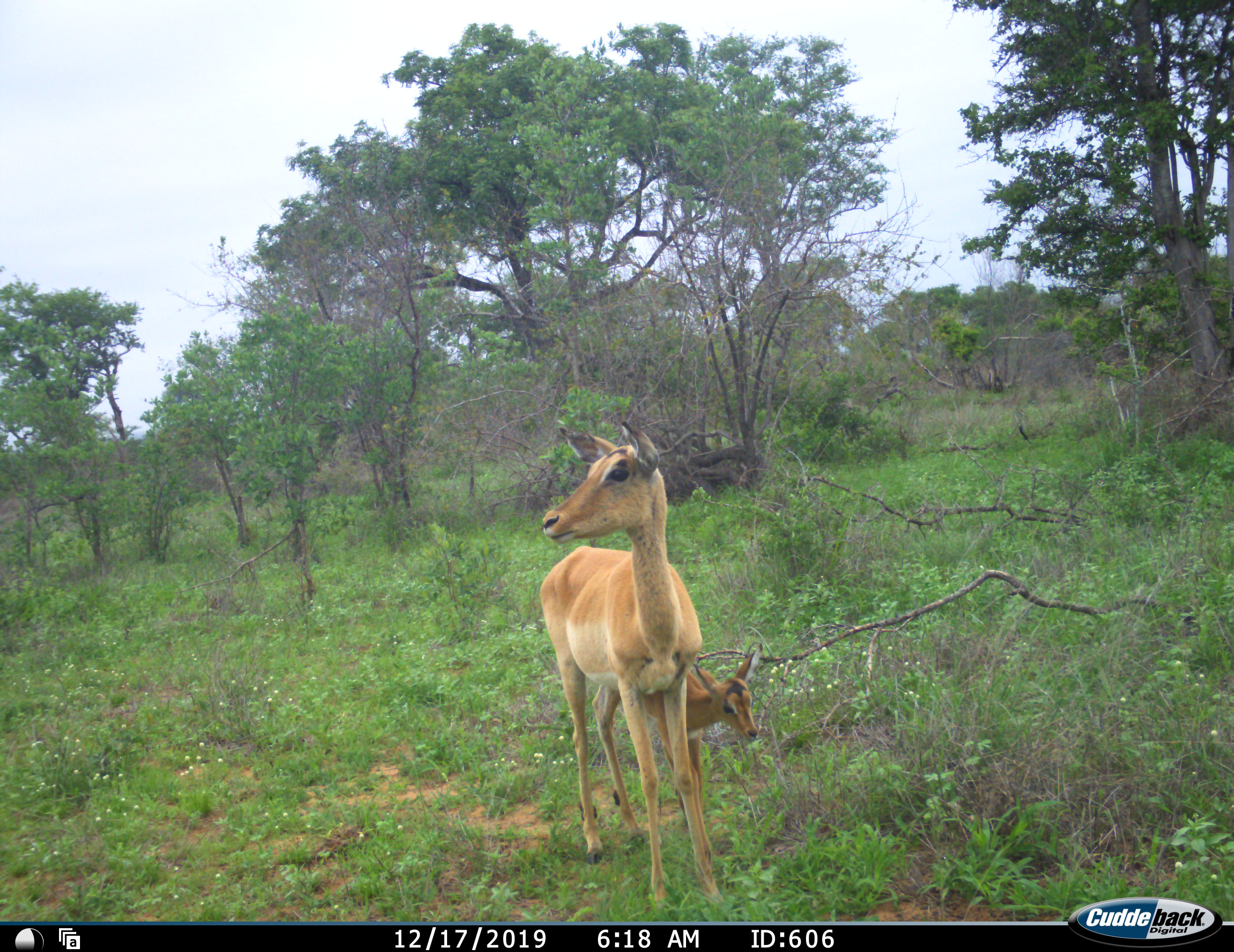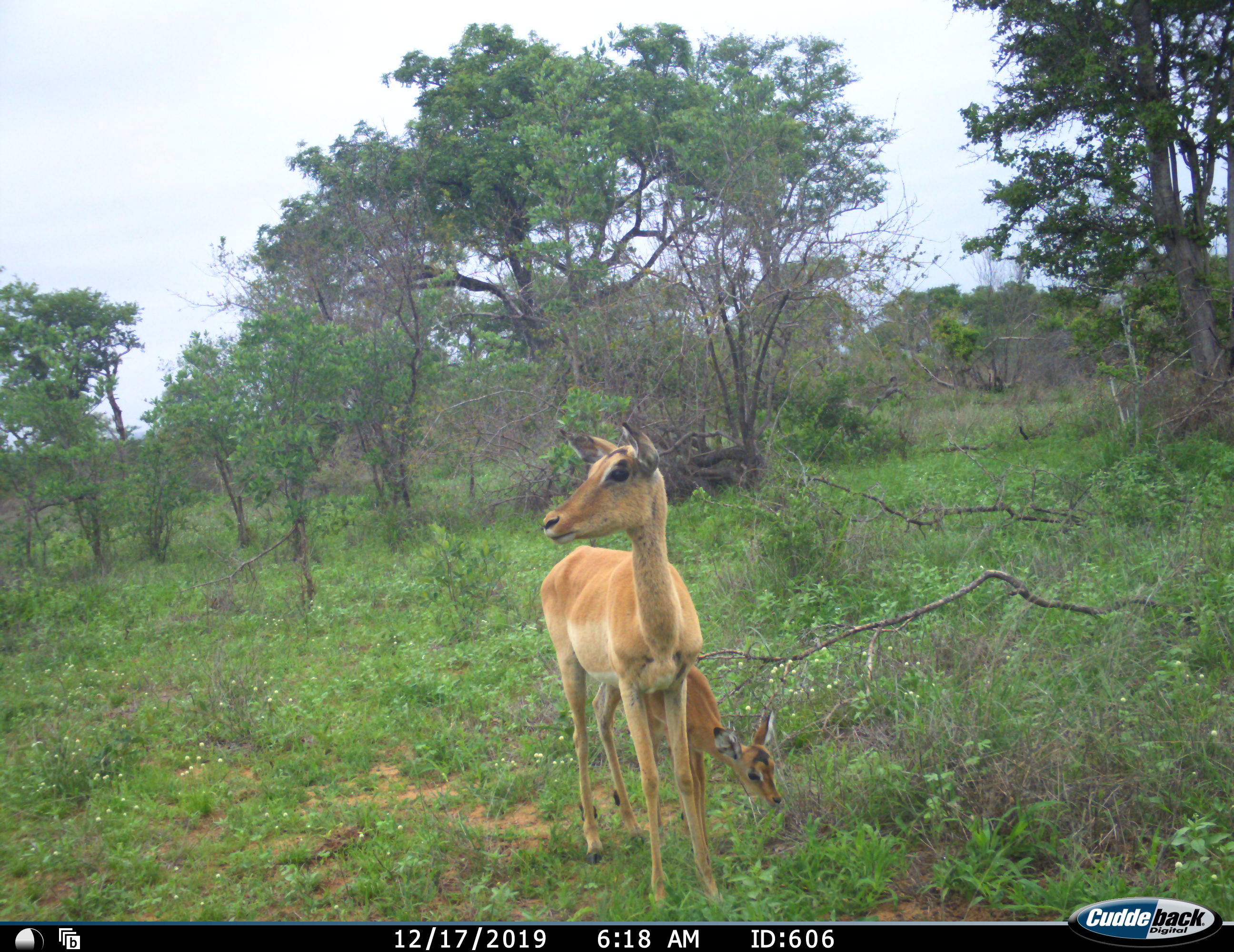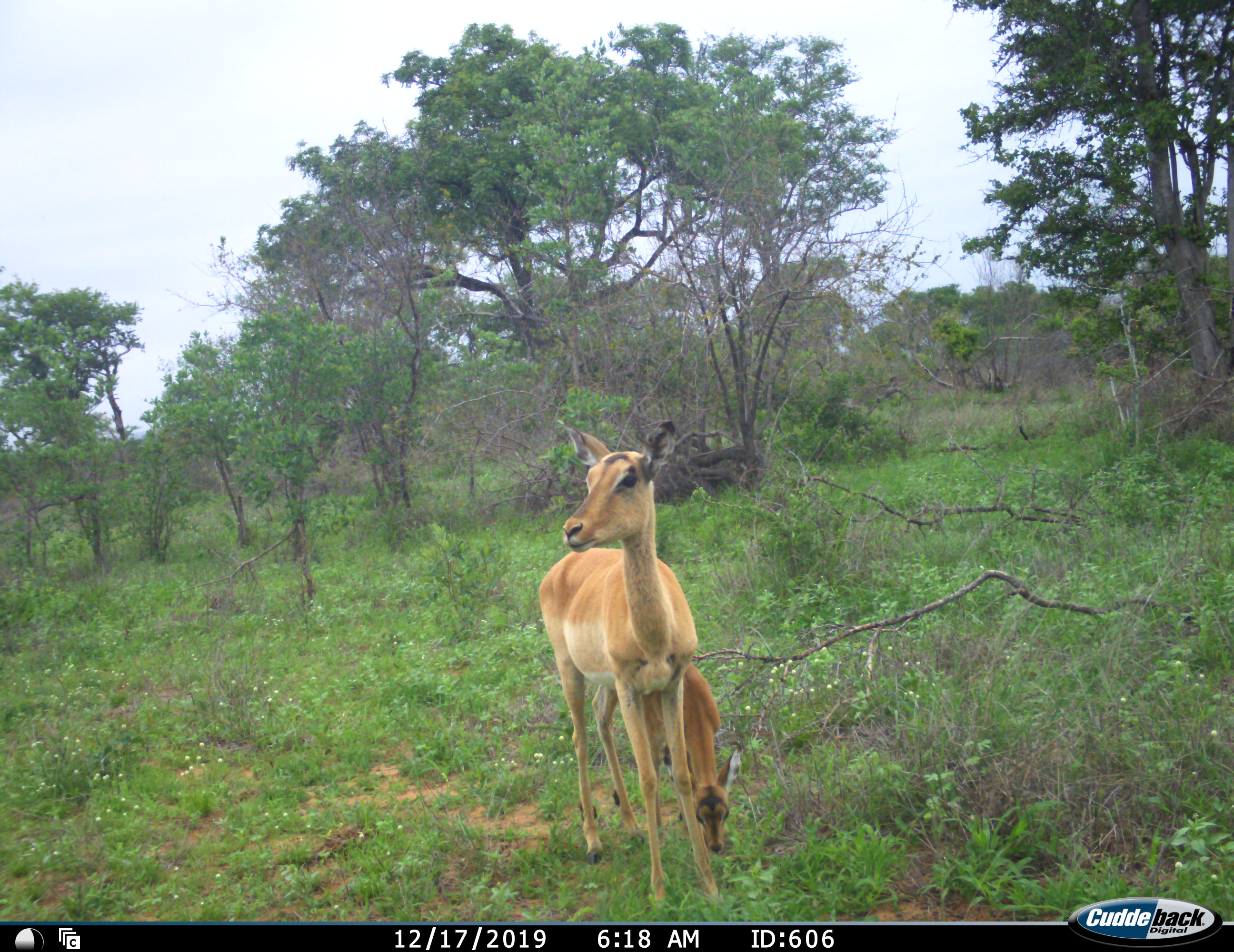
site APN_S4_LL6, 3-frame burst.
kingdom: Animalia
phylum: Chordata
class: Mammalia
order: Artiodactyla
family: Bovidae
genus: Aepyceros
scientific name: Aepyceros melampus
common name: impala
Impala (Aepyceros melampus), count 2. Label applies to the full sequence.